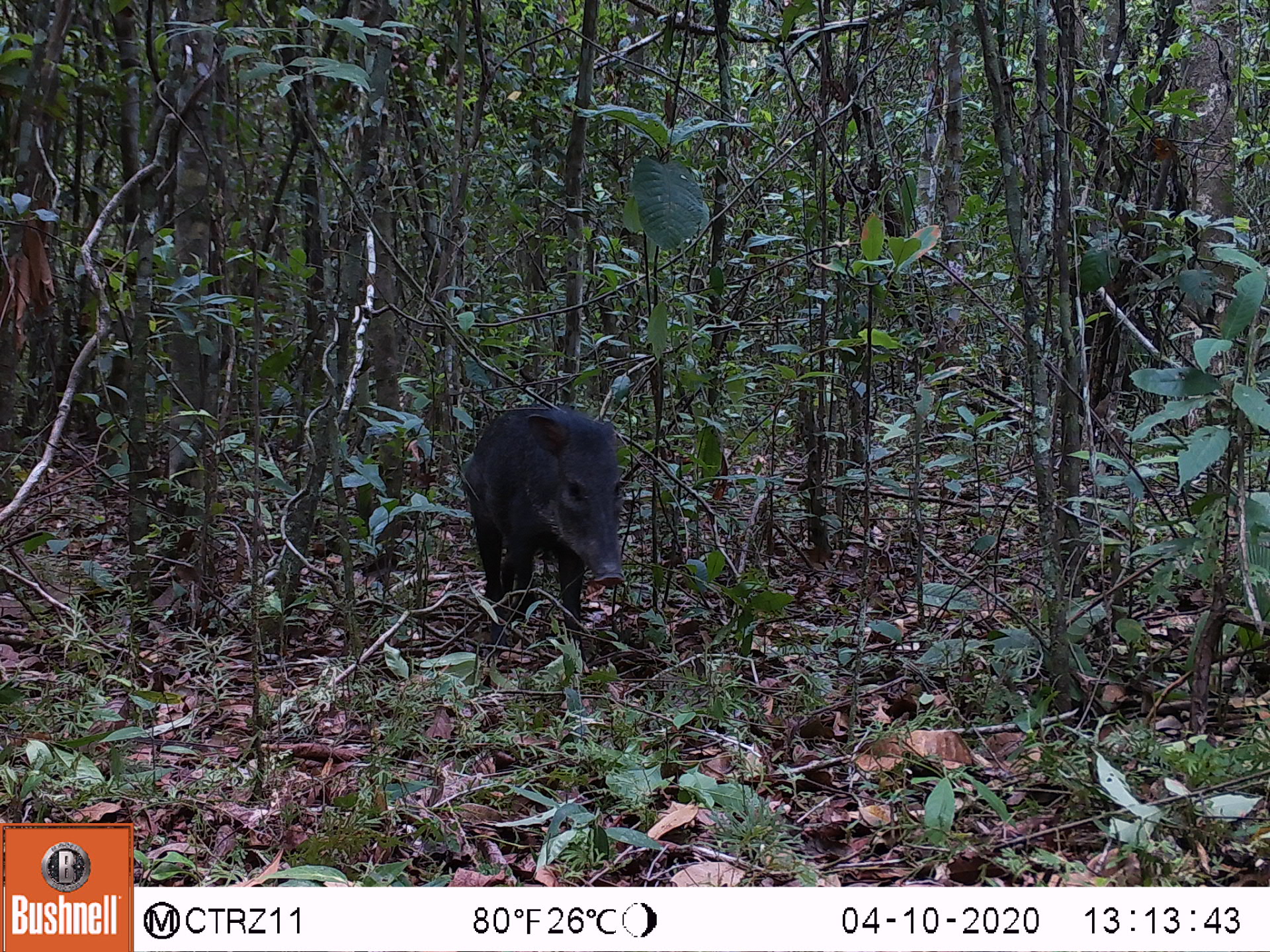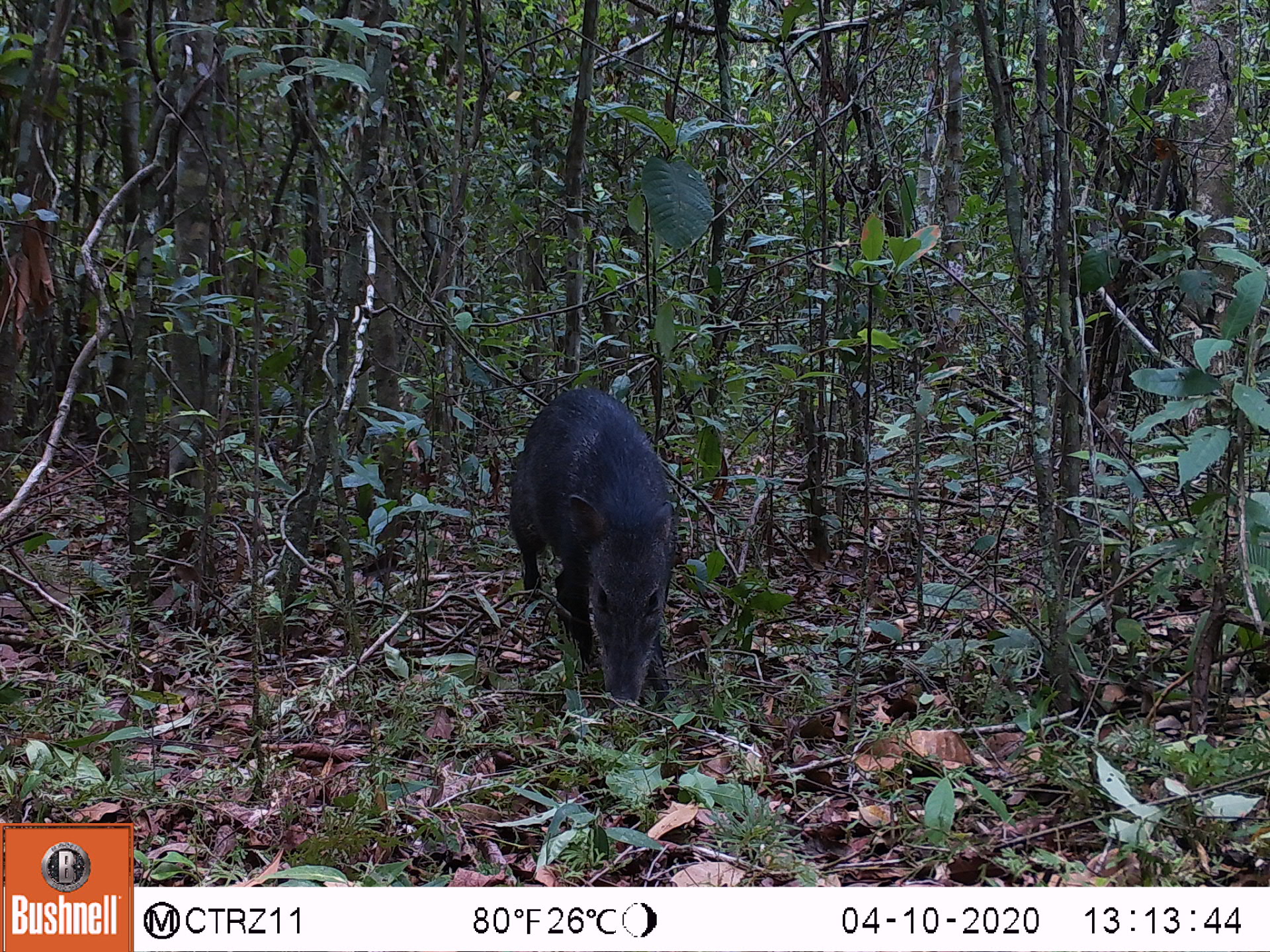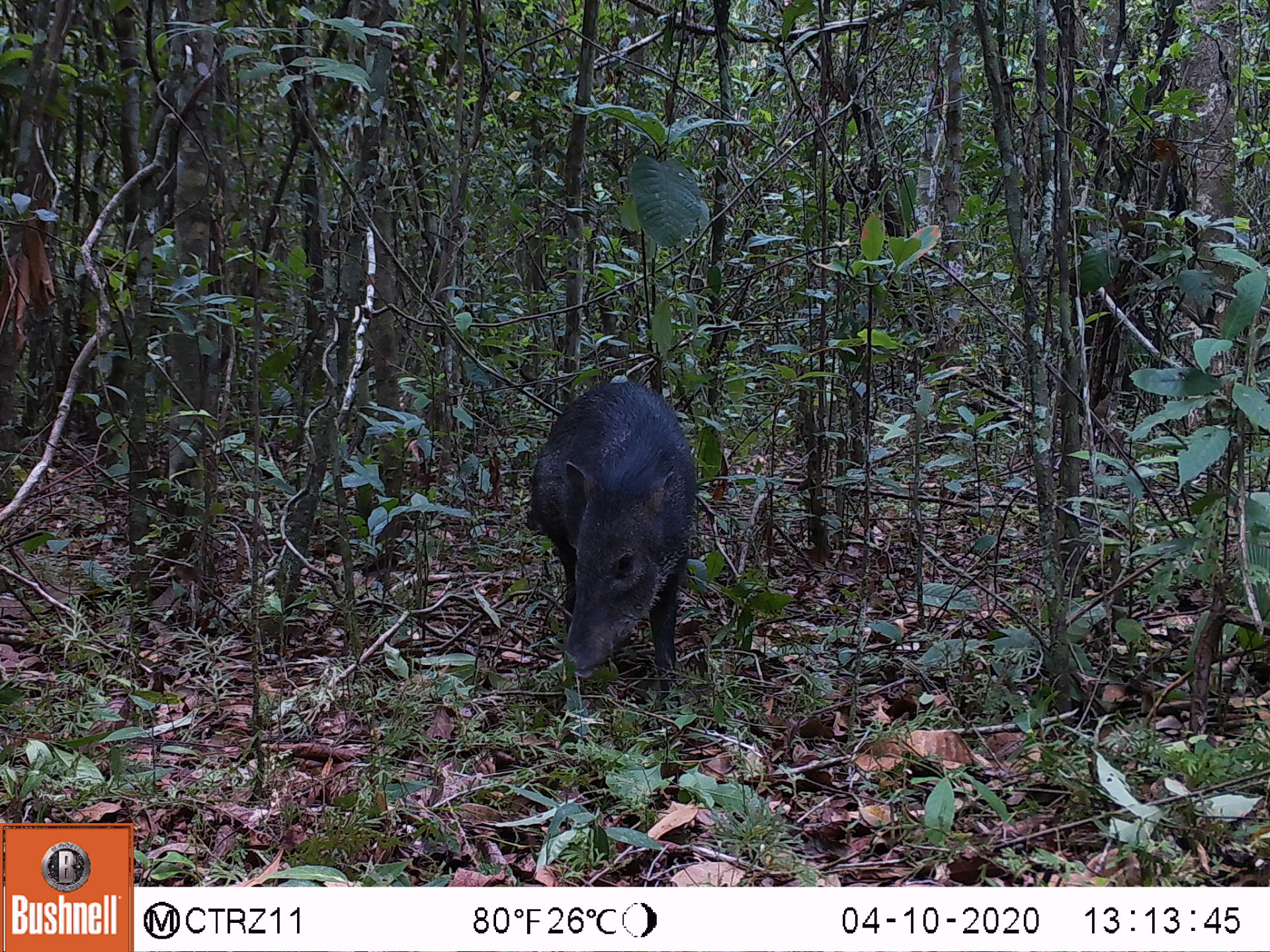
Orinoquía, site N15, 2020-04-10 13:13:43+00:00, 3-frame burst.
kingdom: Animalia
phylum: Chordata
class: Mammalia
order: Artiodactyla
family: Tayassuidae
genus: Pecari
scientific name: Pecari tajacu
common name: collared peccary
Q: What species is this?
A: Collared peccary (Pecari tajacu).